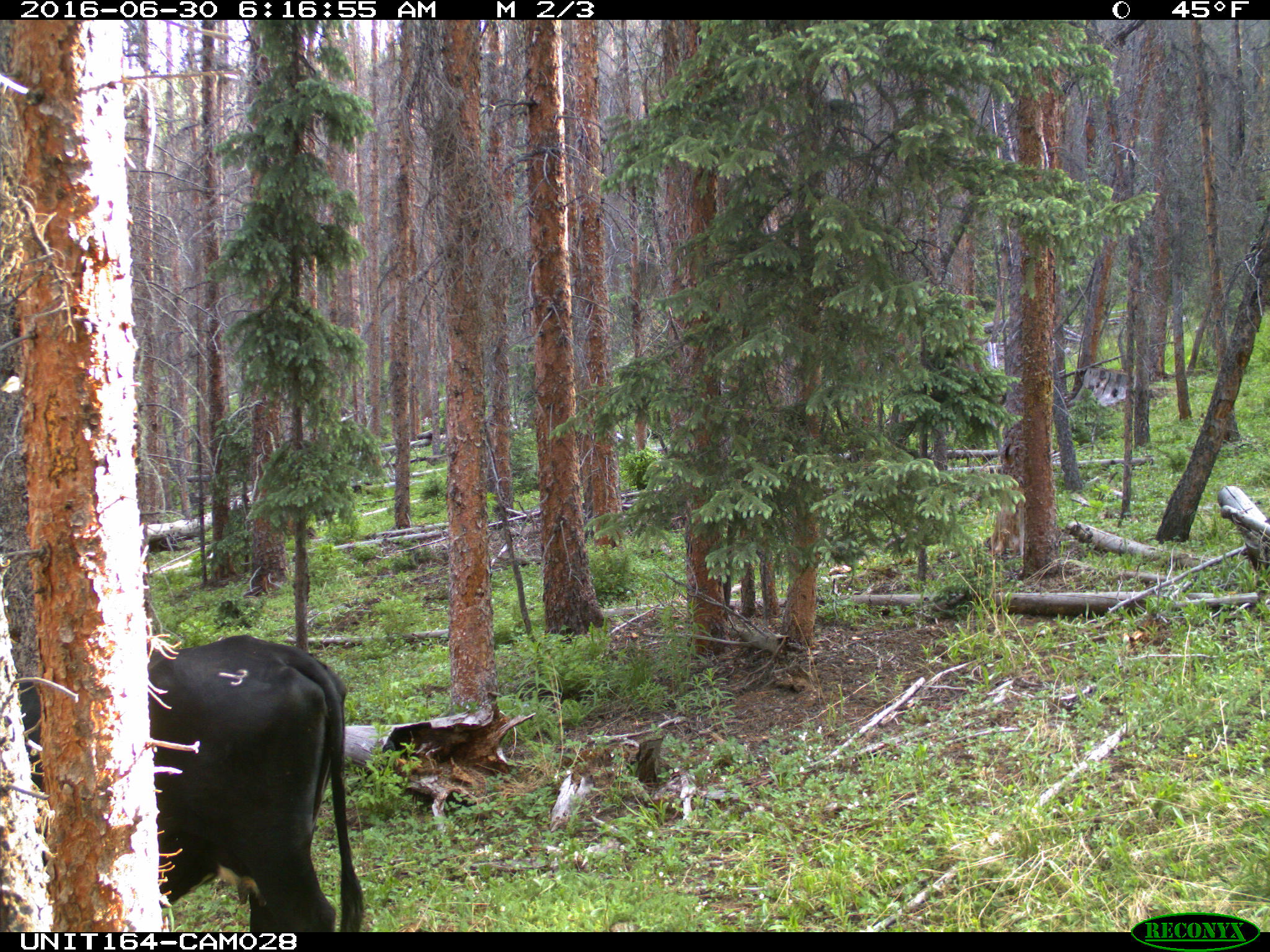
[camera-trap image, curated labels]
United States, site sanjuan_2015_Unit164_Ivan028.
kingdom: Animalia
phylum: Chordata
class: Mammalia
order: Artiodactyla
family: Bovidae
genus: Bos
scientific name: Bos taurus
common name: domestic cow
Bos taurus (domestic cow).